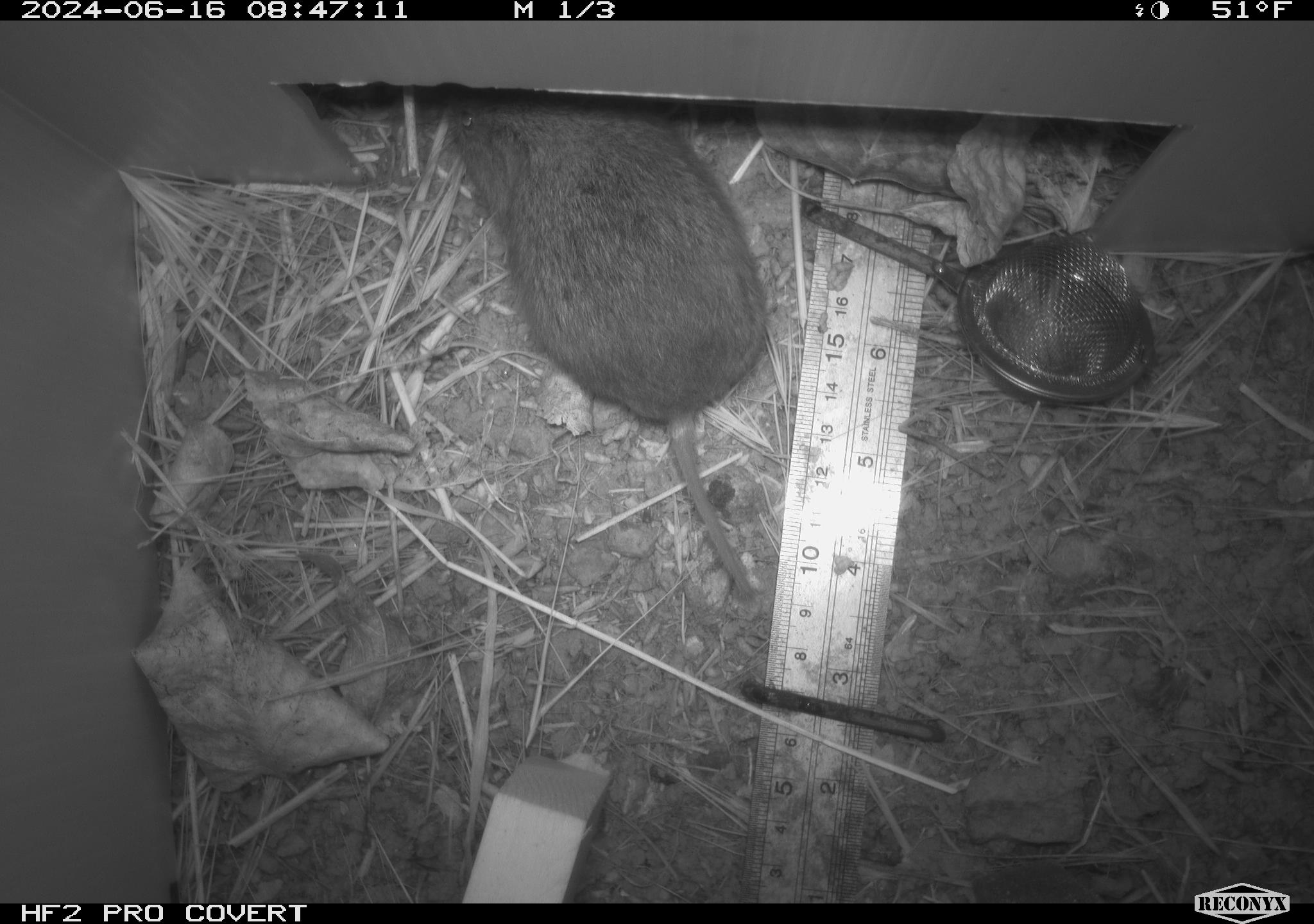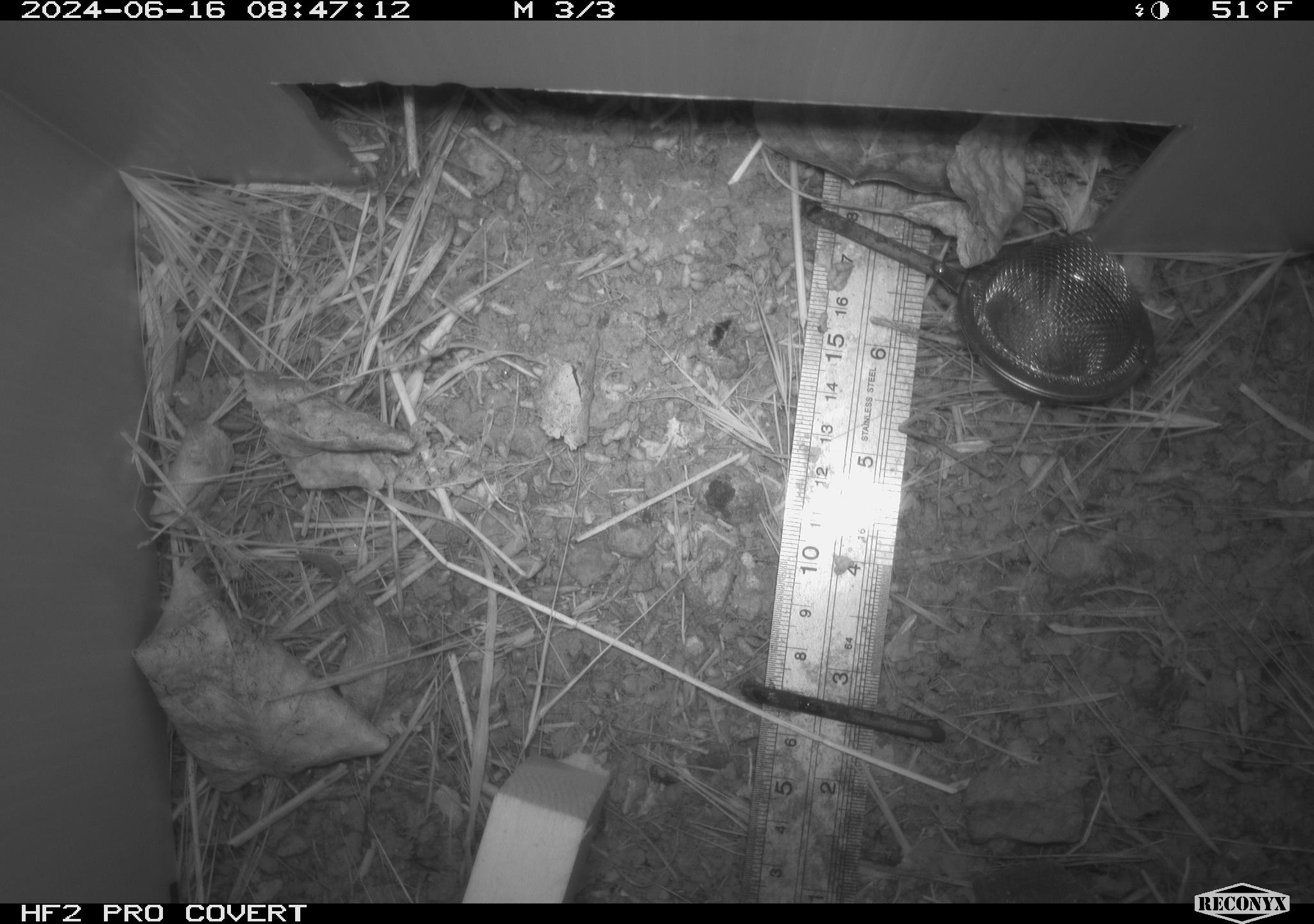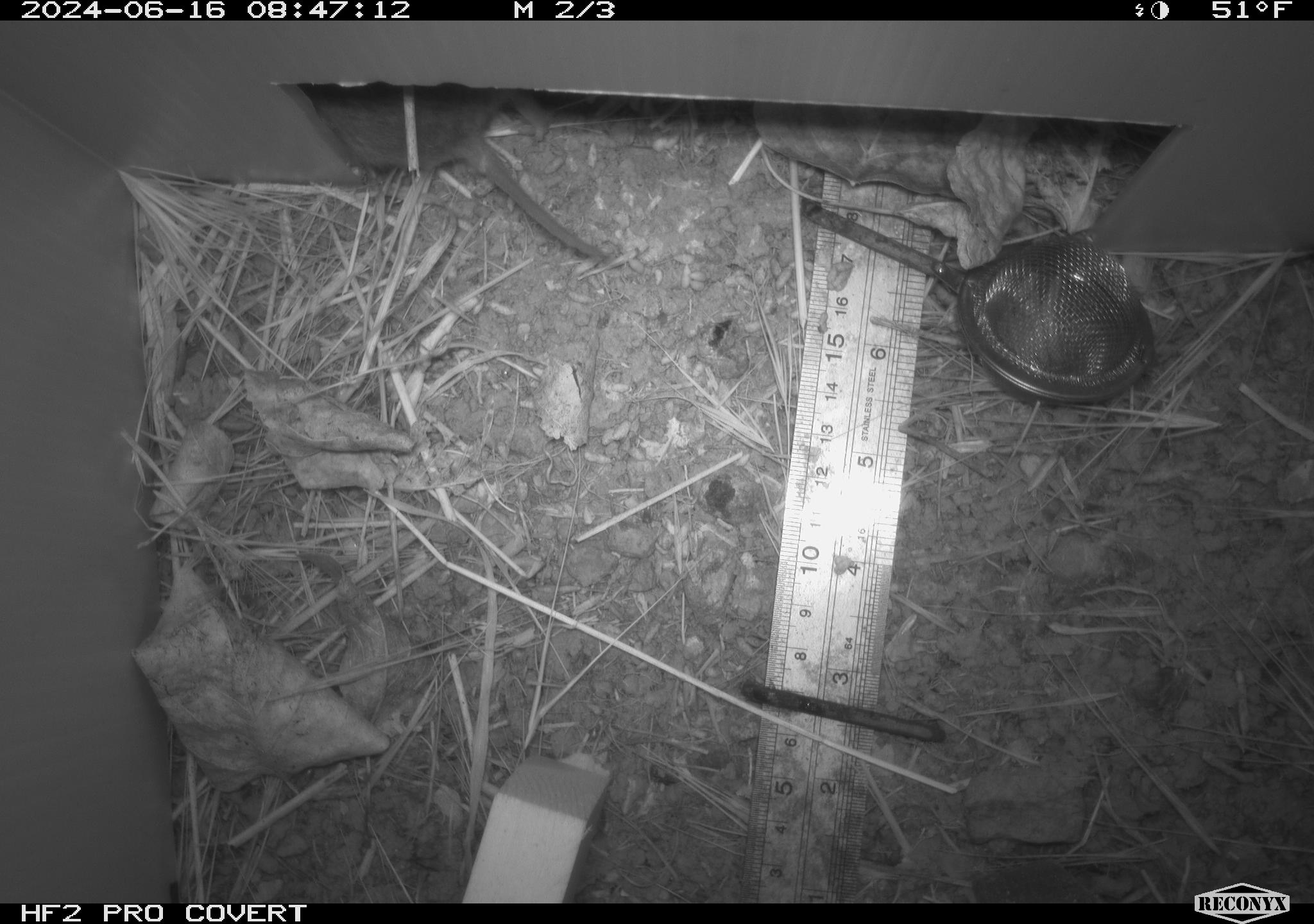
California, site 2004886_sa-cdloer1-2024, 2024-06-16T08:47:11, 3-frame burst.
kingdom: Animalia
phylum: Chordata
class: Mammalia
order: Rodentia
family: Cricetidae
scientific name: Arvicolinae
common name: voles, lemmings, and muskrats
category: arvicolinae subfamily